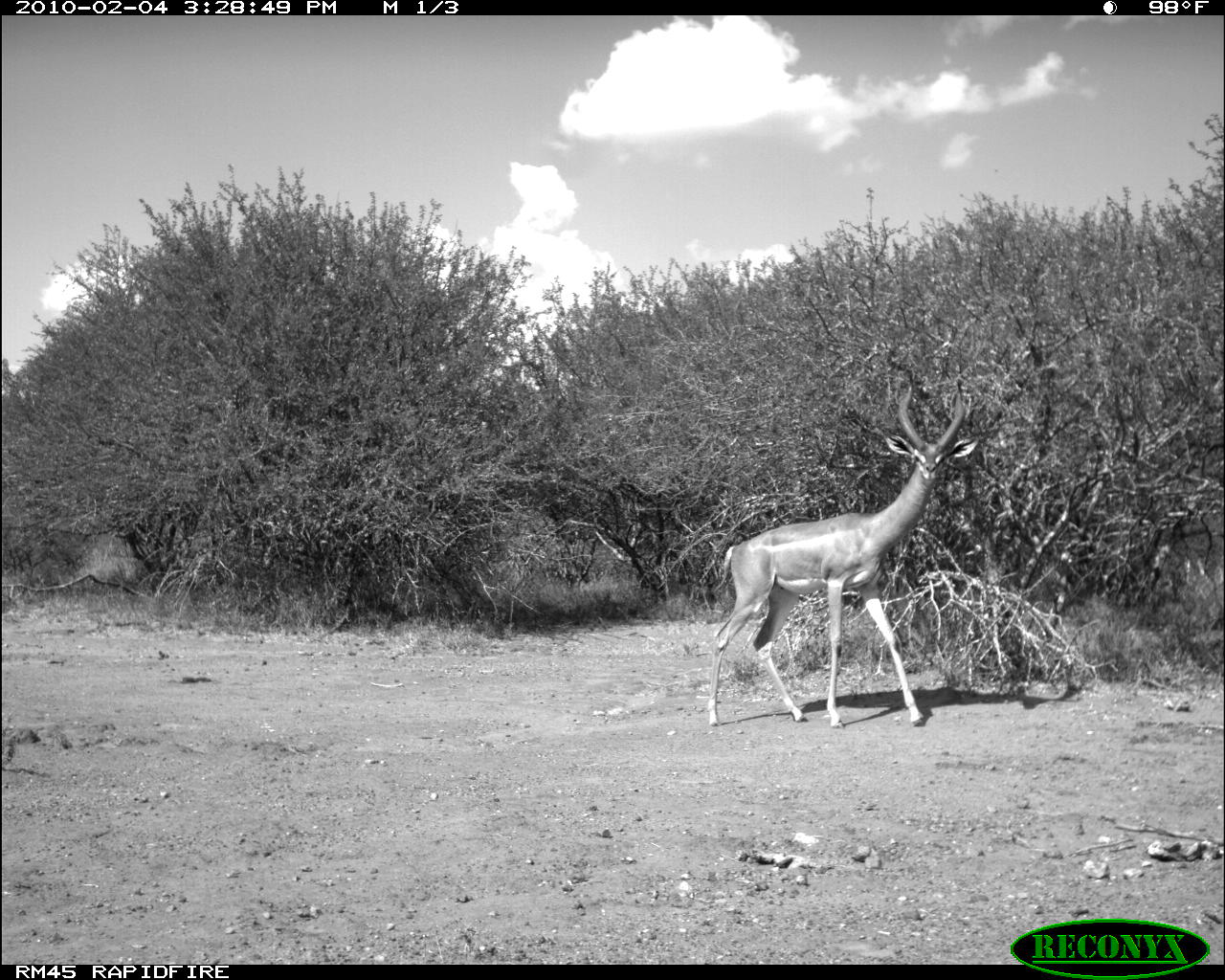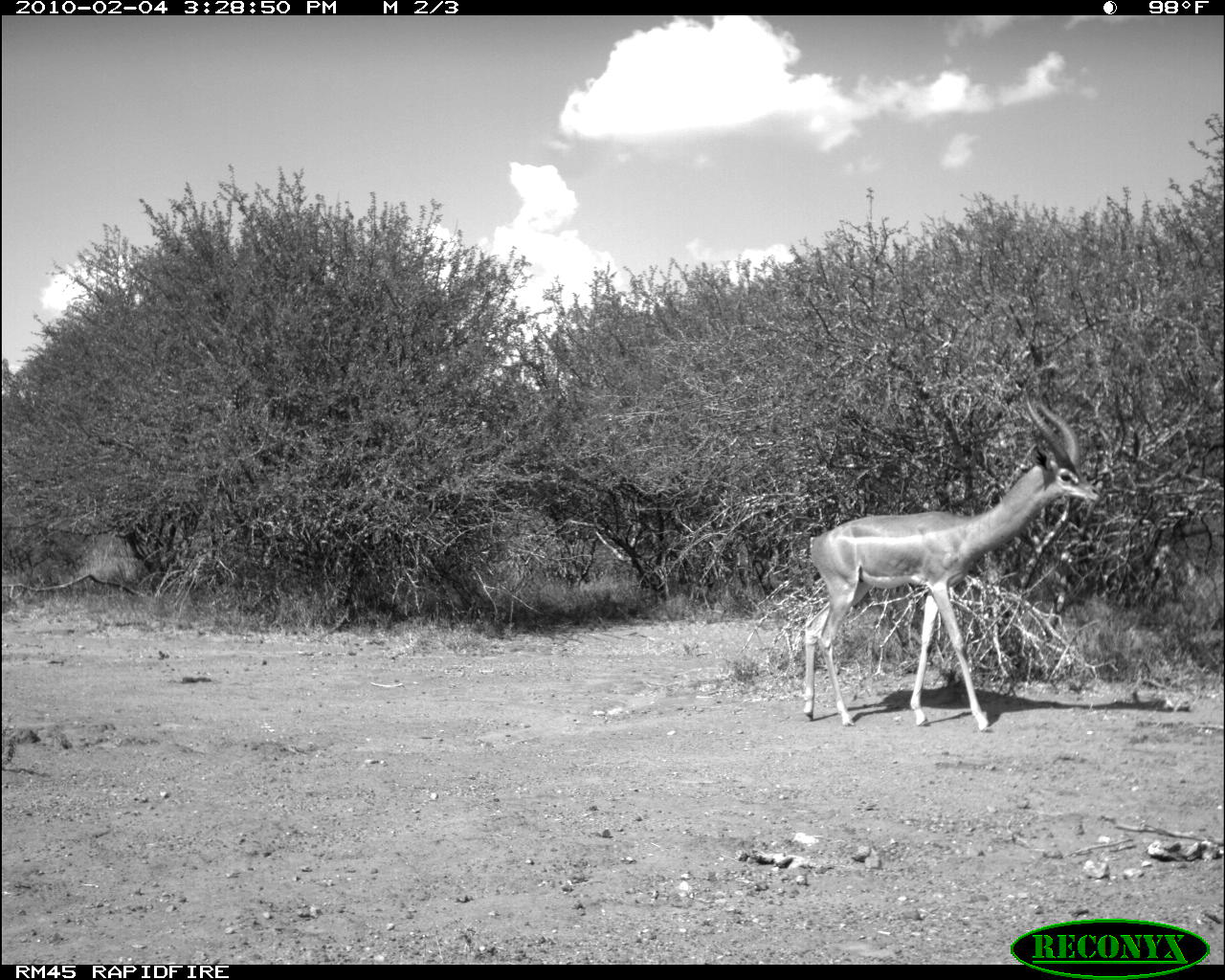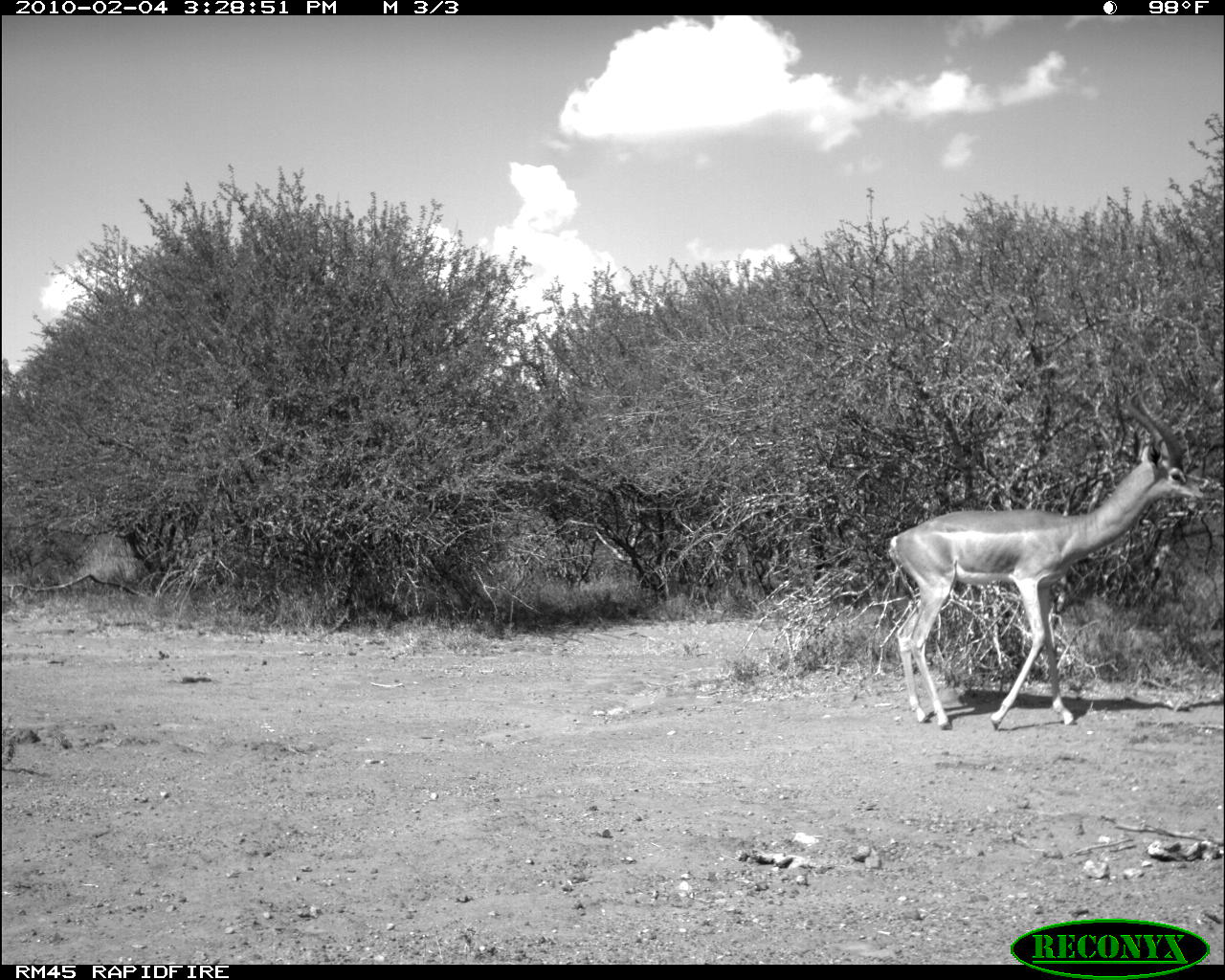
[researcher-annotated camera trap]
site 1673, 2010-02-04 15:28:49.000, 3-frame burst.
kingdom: Animalia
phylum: Chordata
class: Mammalia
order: Artiodactyla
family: Bovidae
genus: Litocranius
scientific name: Litocranius walleri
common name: gerenuk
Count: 1.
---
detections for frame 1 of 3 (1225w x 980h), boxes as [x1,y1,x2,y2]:
litocranius walleri: [706,384,978,728]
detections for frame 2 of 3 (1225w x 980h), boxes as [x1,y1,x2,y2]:
litocranius walleri: [803,383,1101,734]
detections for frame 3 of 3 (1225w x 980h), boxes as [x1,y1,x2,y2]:
litocranius walleri: [885,386,1205,732]